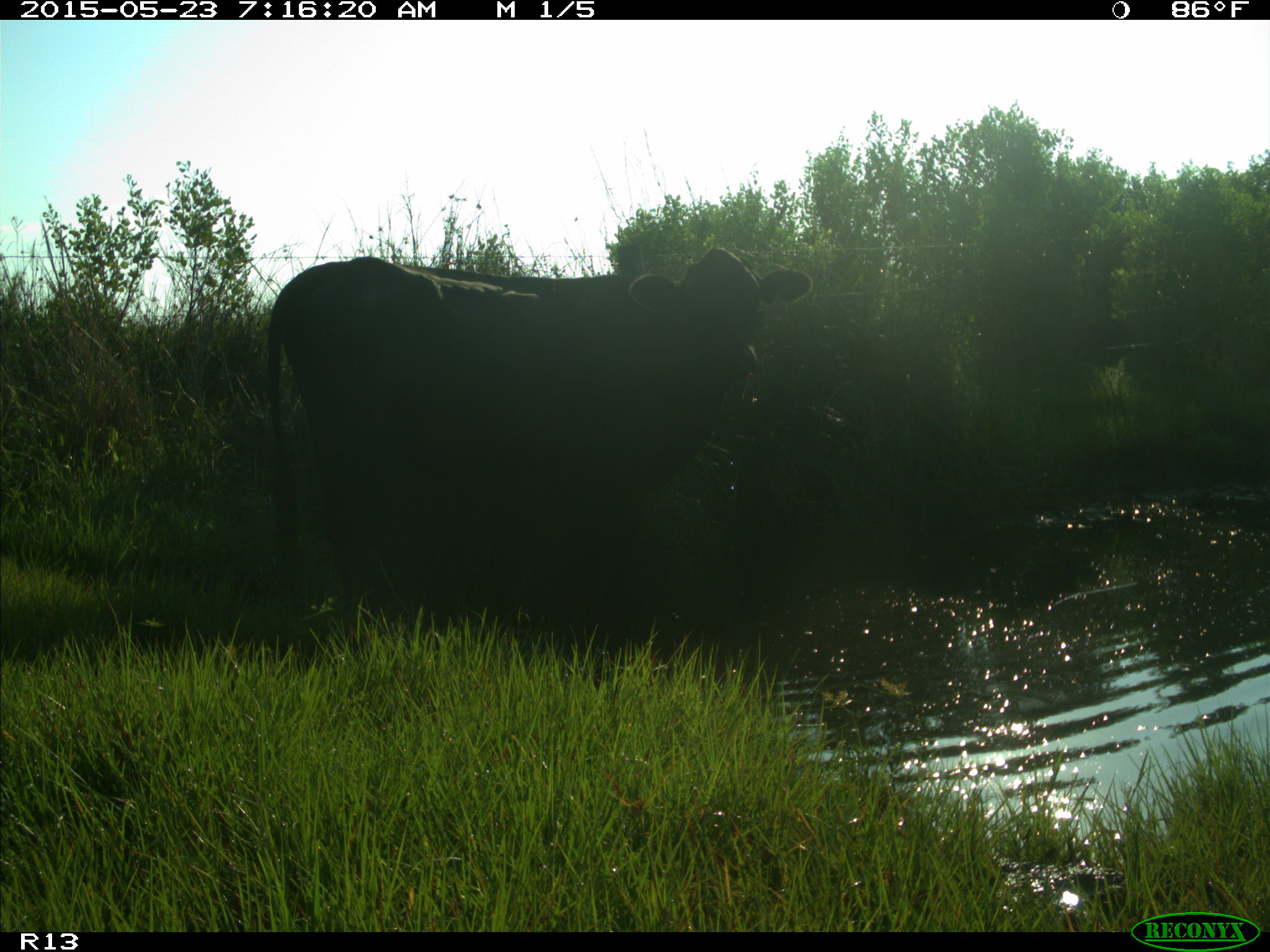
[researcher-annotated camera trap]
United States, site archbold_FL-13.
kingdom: Animalia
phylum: Chordata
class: Mammalia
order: Artiodactyla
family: Bovidae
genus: Bos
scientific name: Bos taurus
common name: domestic cow